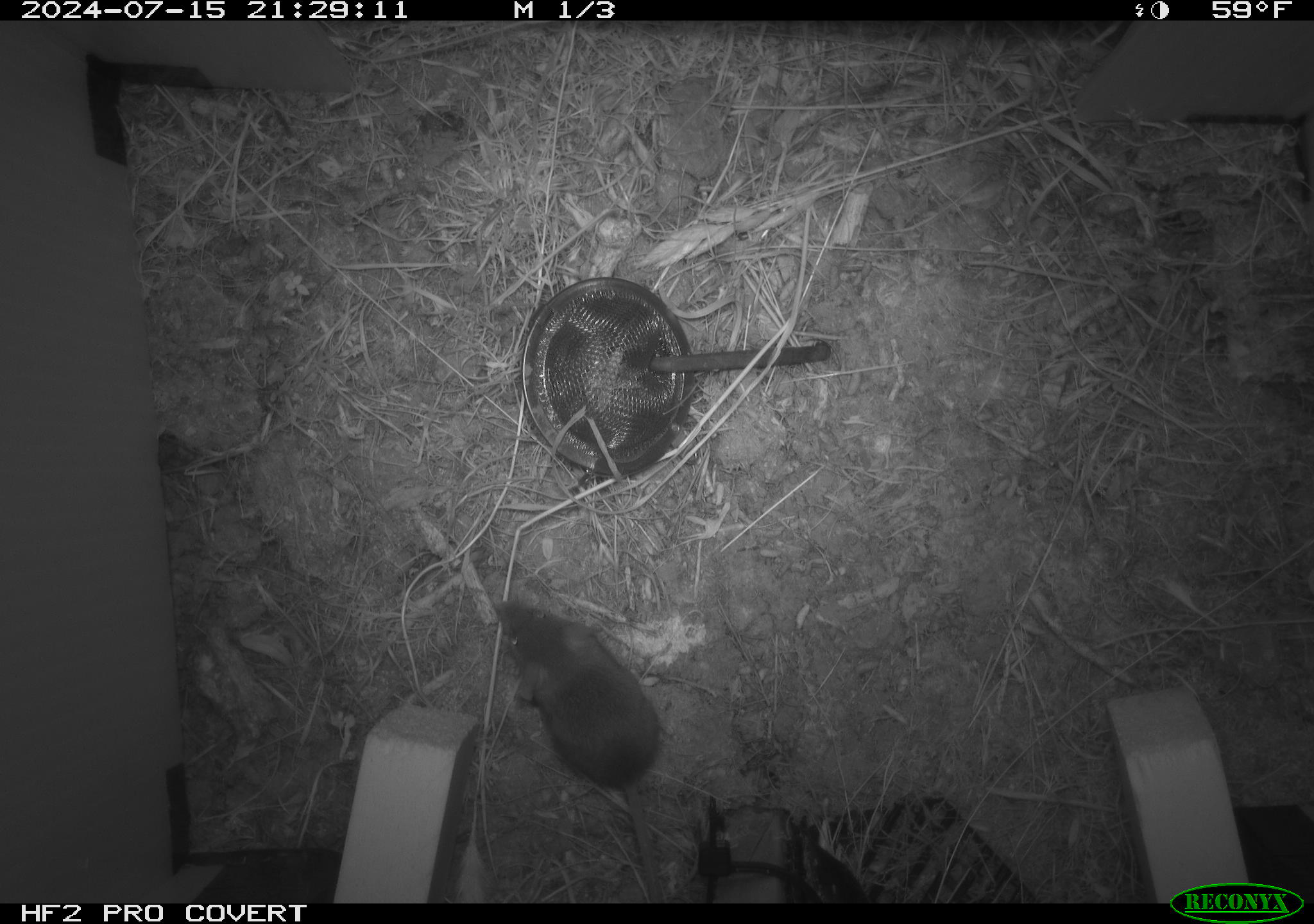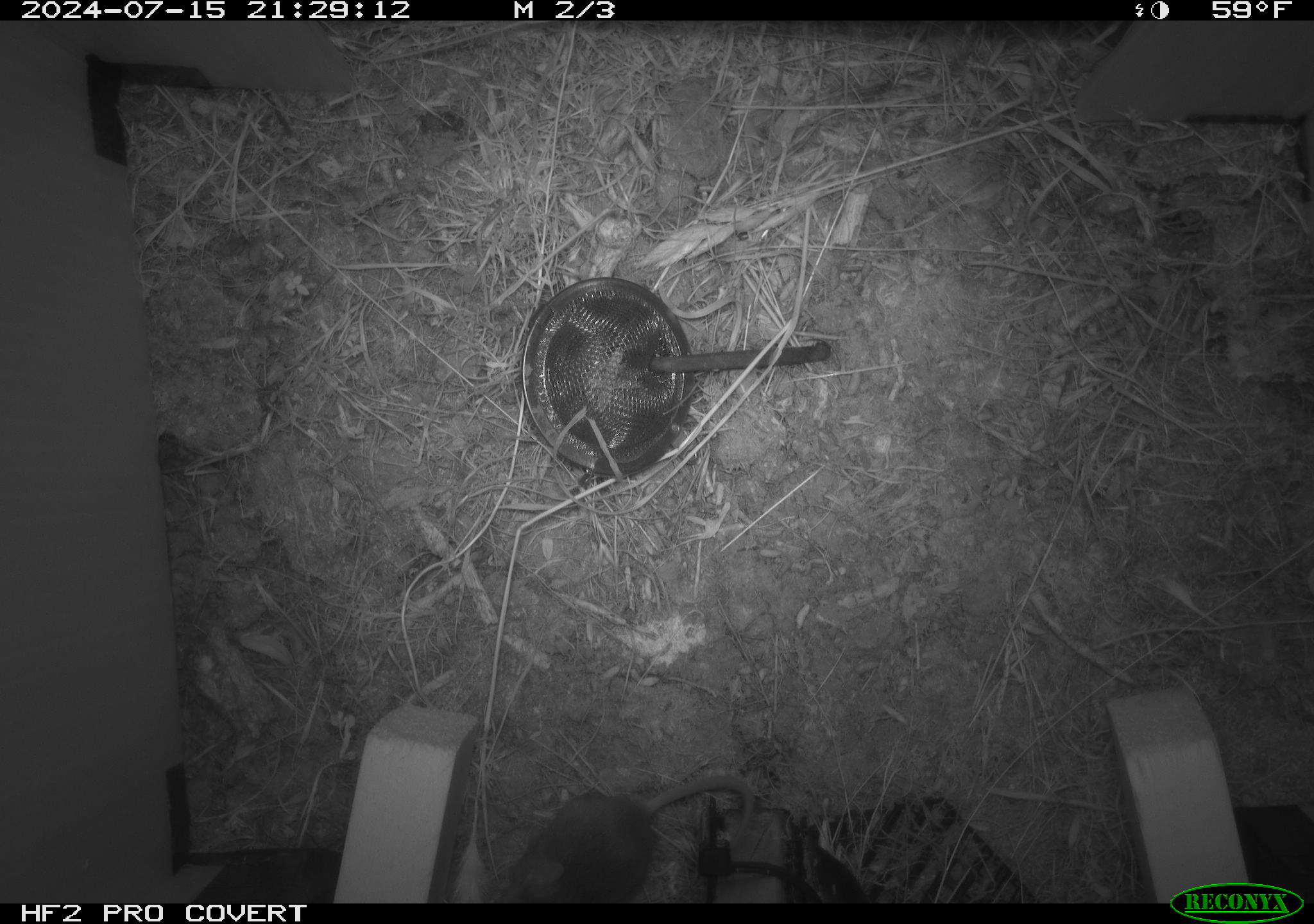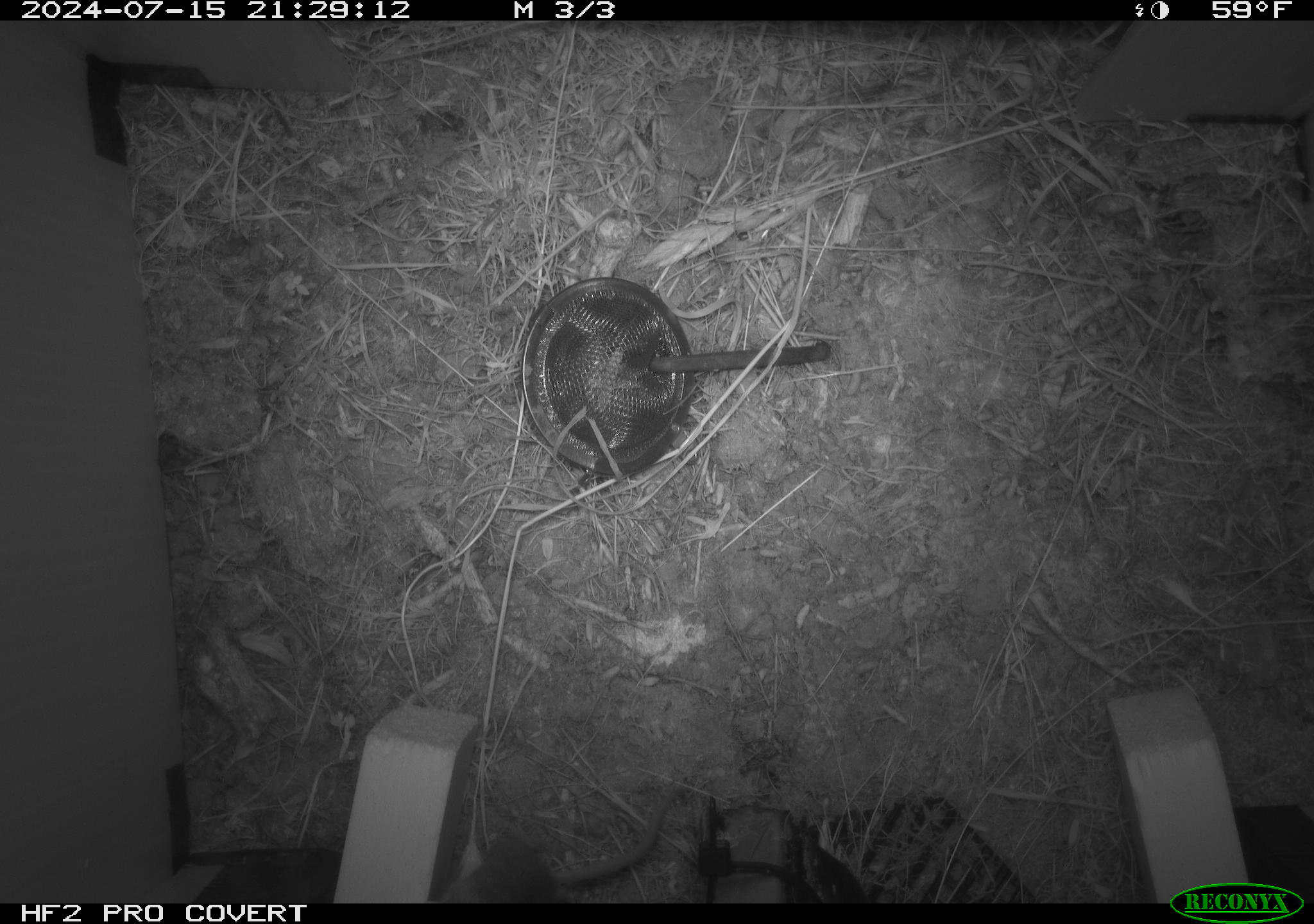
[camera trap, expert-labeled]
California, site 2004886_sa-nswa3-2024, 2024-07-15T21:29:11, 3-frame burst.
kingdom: Animalia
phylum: Chordata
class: Mammalia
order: Rodentia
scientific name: Rodentia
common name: rodent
Rodent (Rodentia).